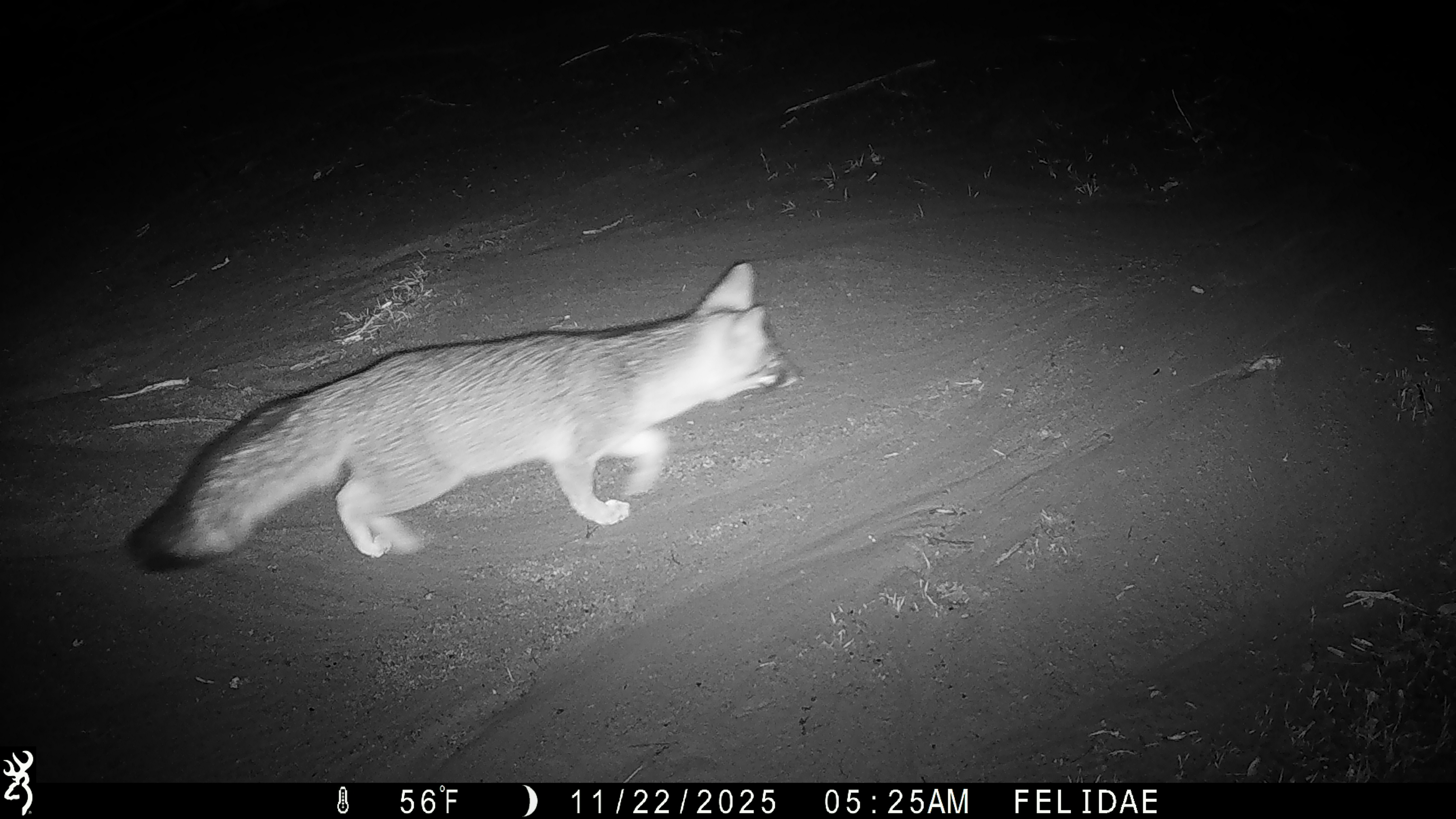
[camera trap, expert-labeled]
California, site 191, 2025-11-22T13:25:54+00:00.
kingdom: Animalia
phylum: Chordata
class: Mammalia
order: Carnivora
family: Canidae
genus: Urocyon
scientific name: Urocyon cinereoargenteus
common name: gray fox